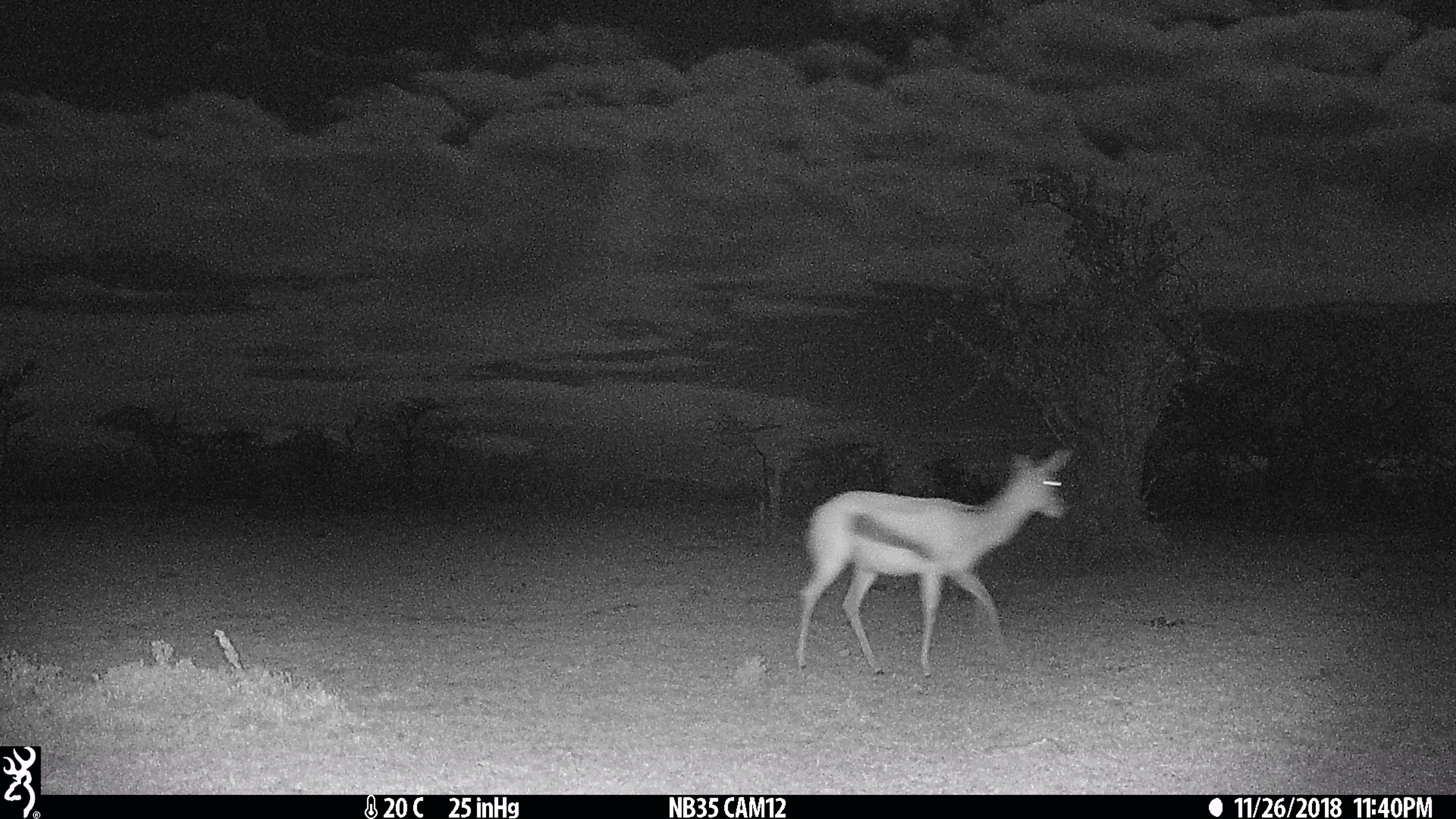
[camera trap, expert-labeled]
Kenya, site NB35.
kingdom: Animalia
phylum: Chordata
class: Mammalia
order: Artiodactyla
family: Bovidae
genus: Eudorcas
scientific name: Eudorcas thomsonii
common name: thomon's gazelle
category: gazelle thomsons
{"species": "gazelle thomsons (thomon's gazelle) (Eudorcas thomsonii)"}